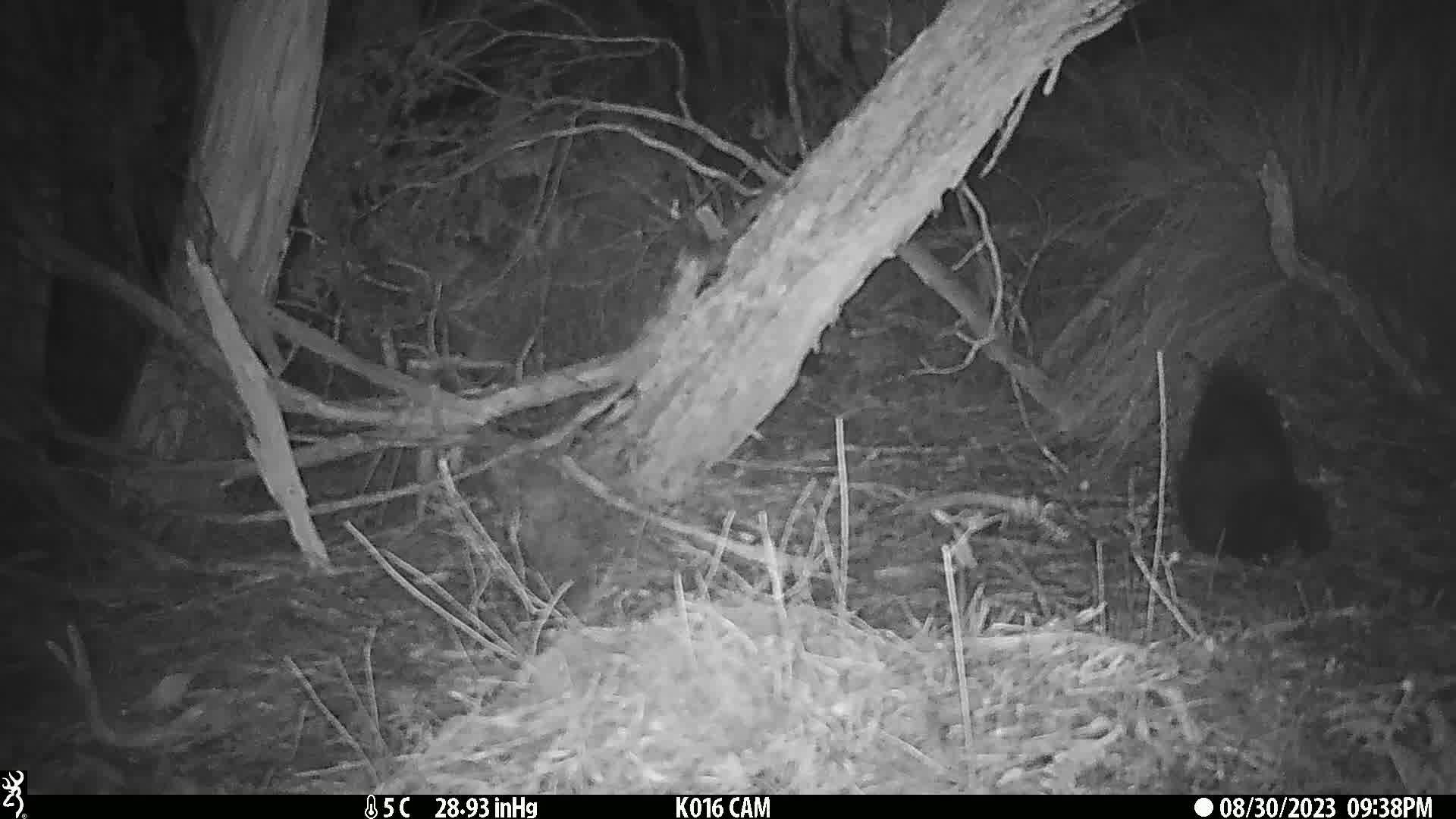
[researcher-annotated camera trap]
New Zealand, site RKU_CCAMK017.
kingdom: Animalia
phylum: Chordata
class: Mammalia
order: Diprotodontia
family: Phalangeridae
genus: Trichosurus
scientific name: Trichosurus vulpecula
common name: common brushtail possum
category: possum